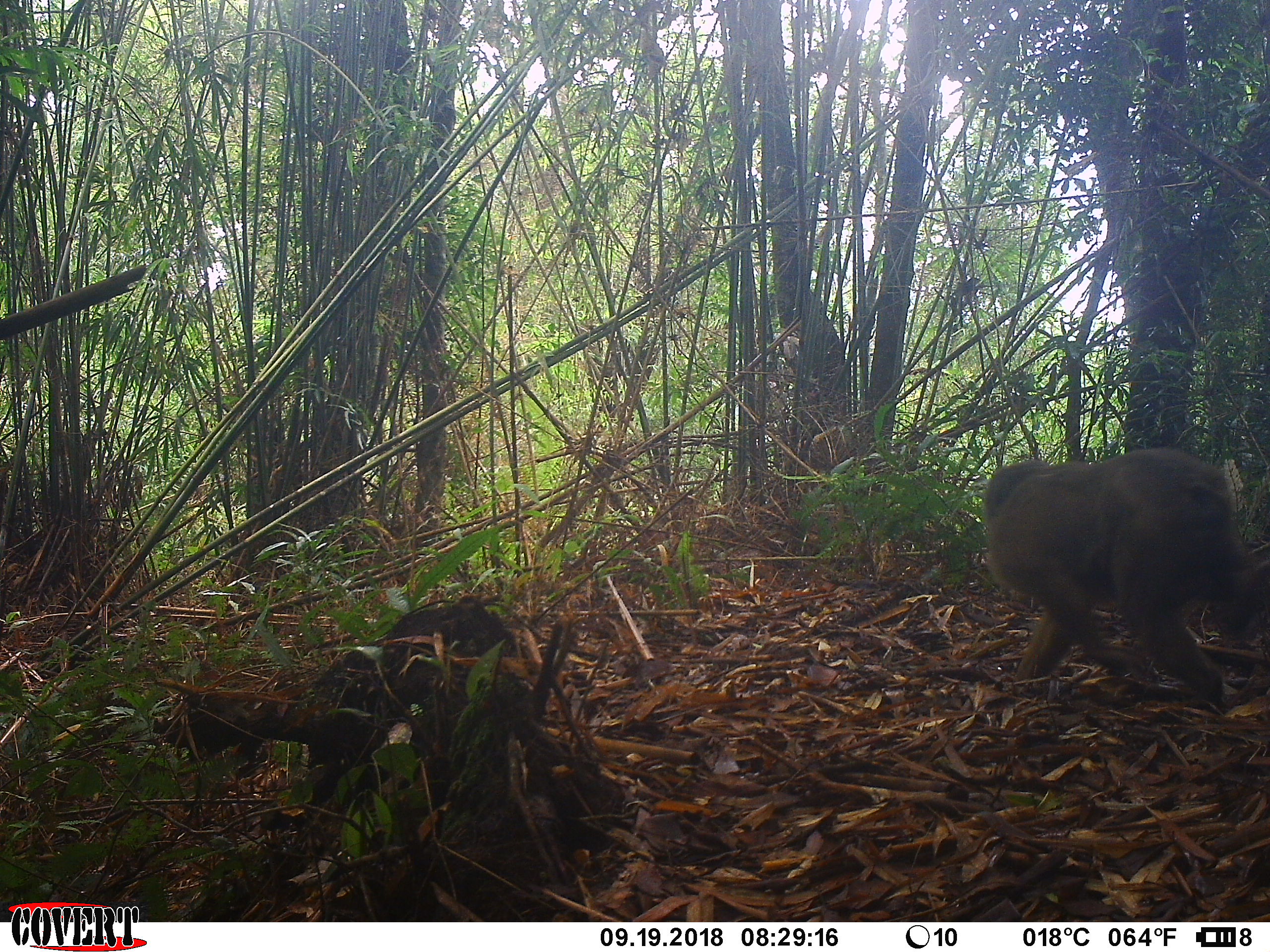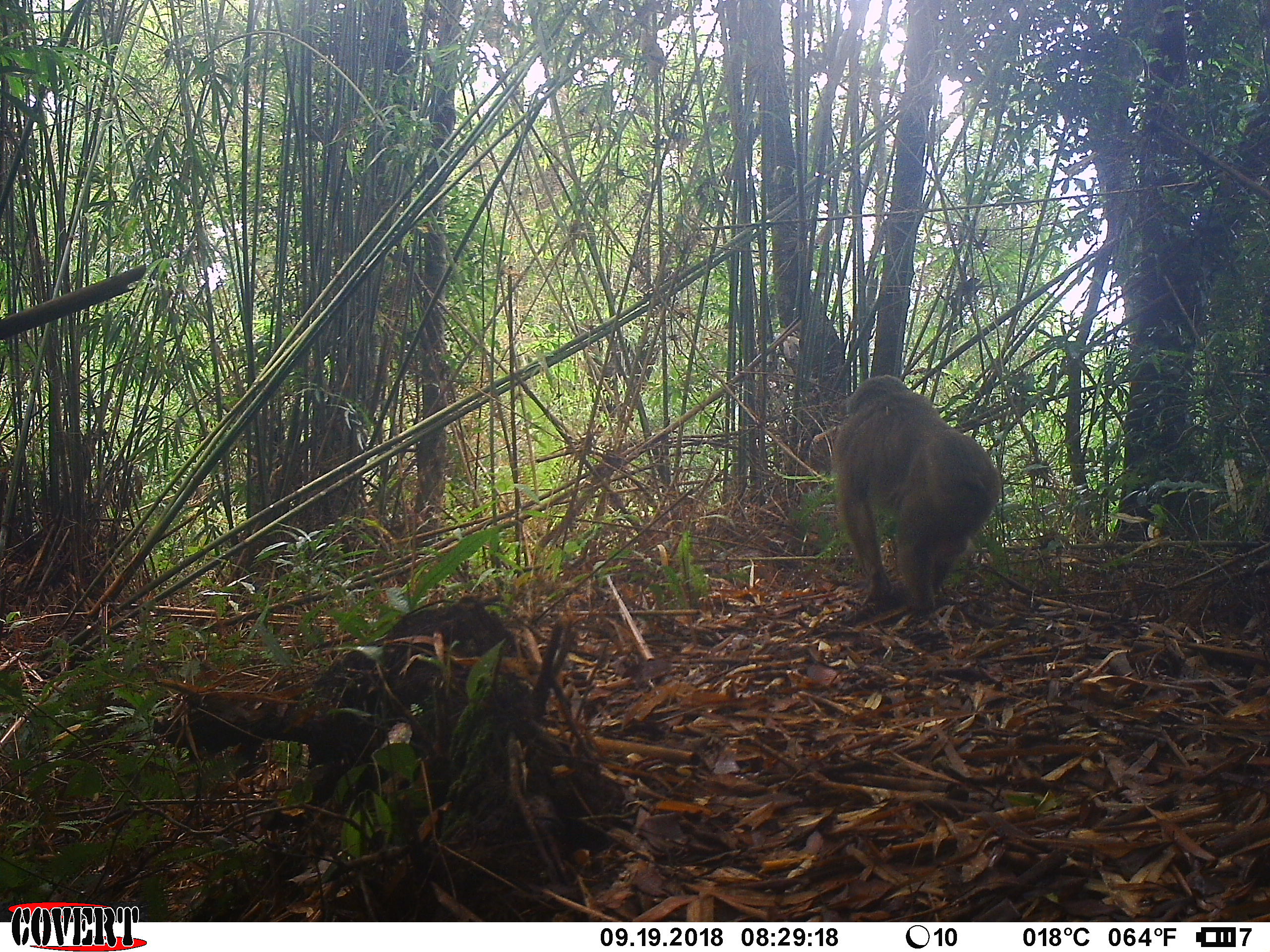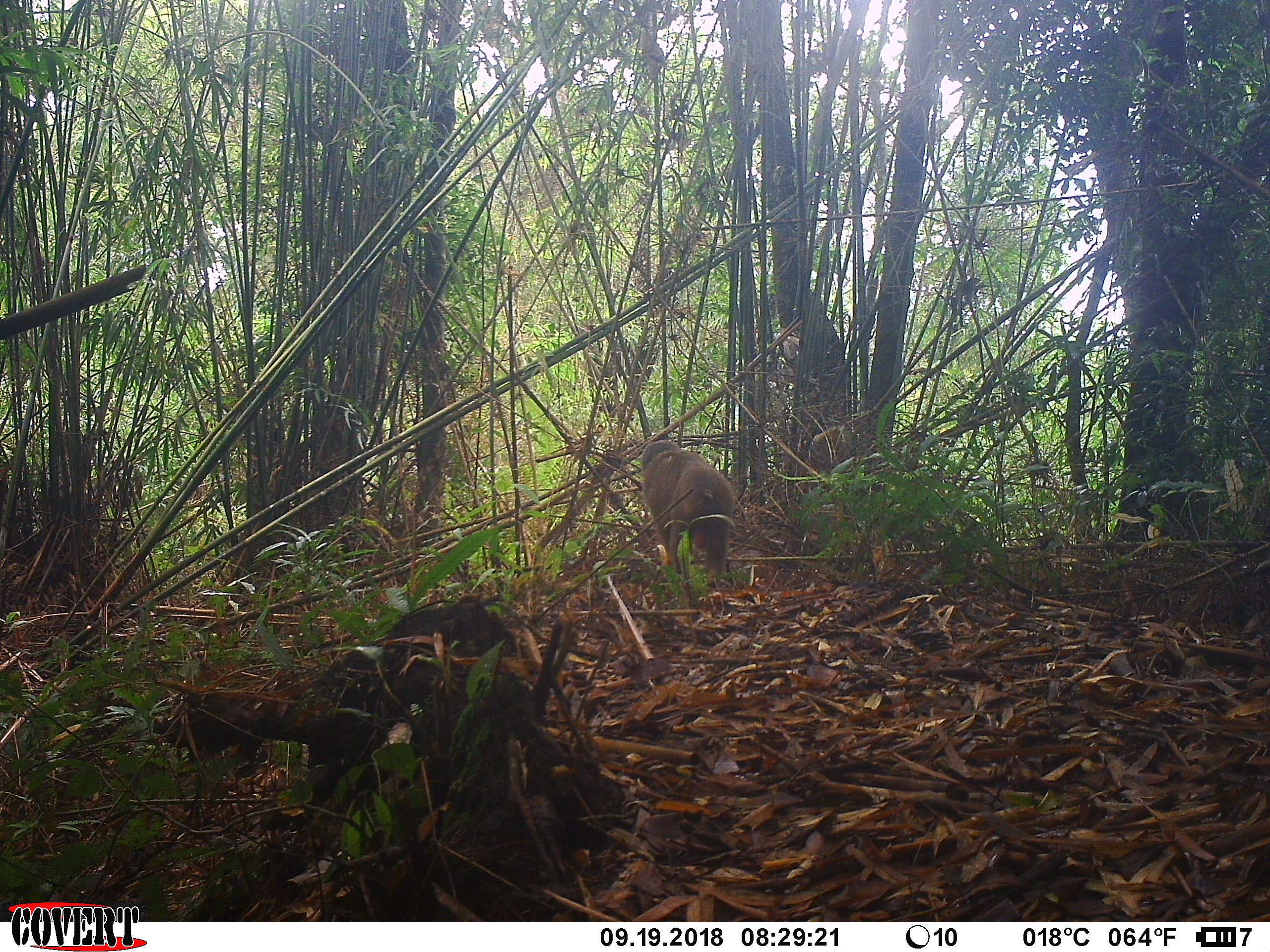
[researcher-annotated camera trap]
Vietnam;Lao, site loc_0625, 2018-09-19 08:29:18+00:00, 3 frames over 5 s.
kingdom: Animalia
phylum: Chordata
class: Mammalia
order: Primates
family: Cercopithecidae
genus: Macaca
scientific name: Macaca arctoides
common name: stump-tailed macaque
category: stump tailed macaque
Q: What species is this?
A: Stump tailed macaque (stump-tailed macaque) (Macaca arctoides).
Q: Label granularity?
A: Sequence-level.